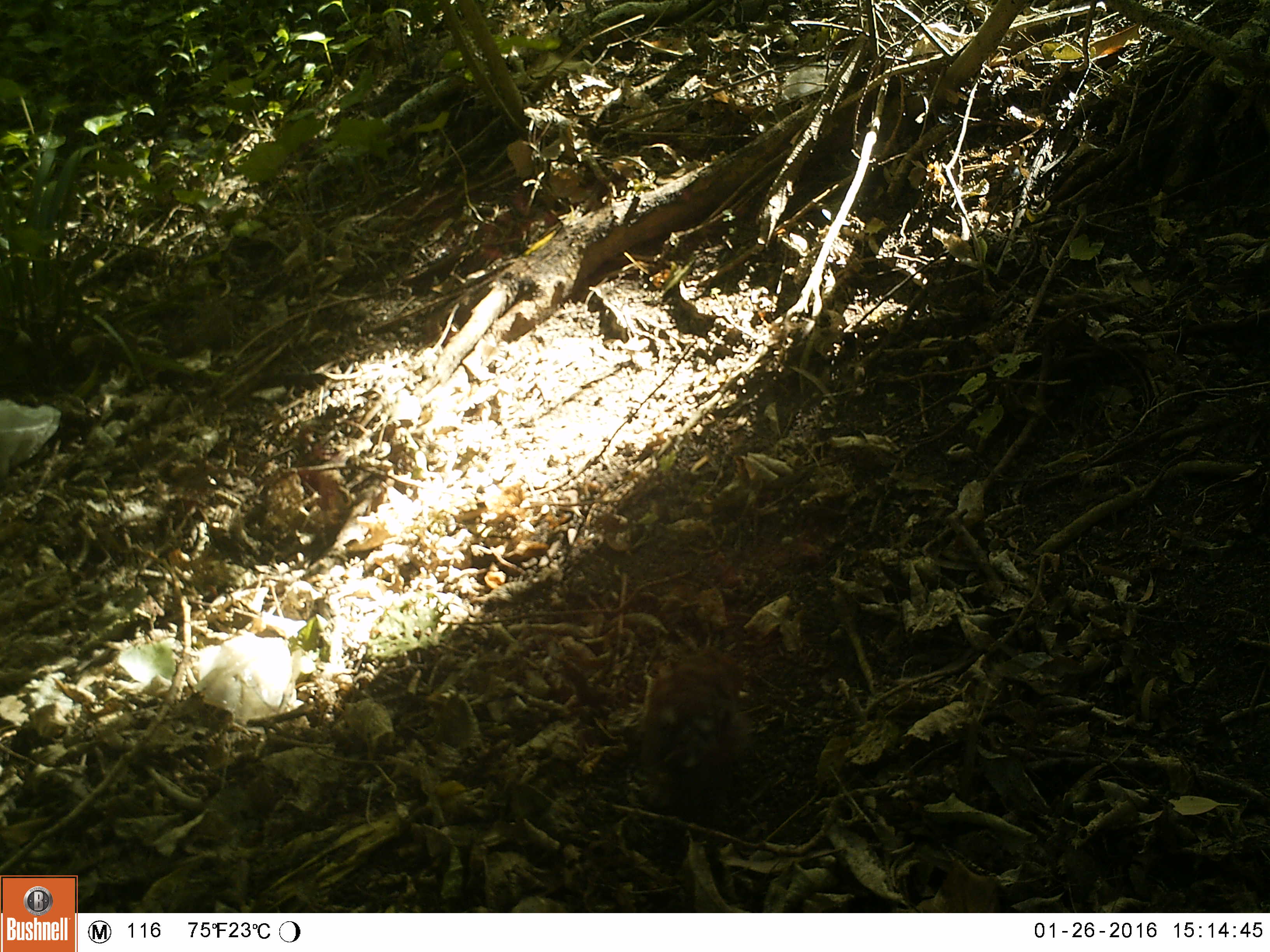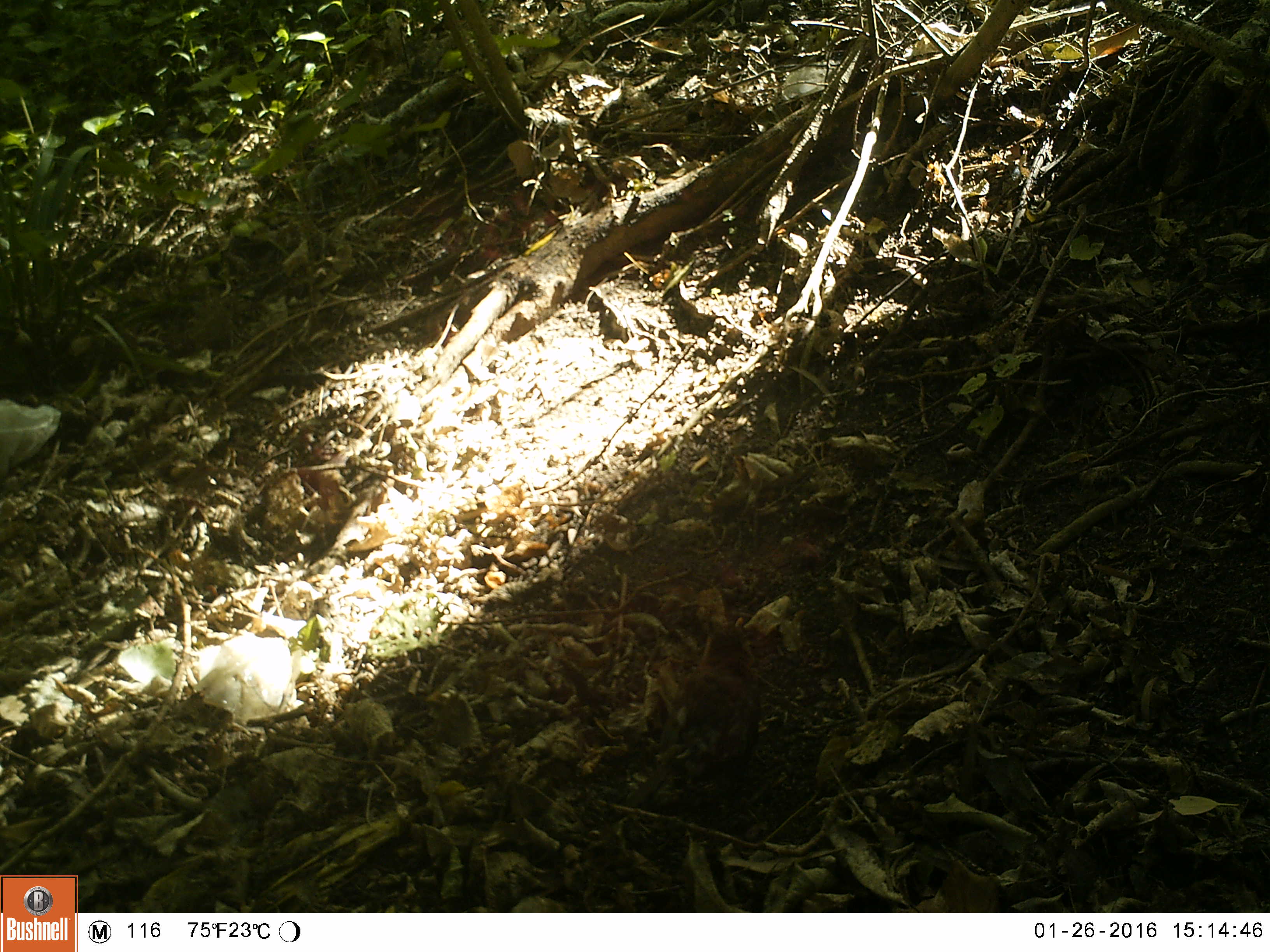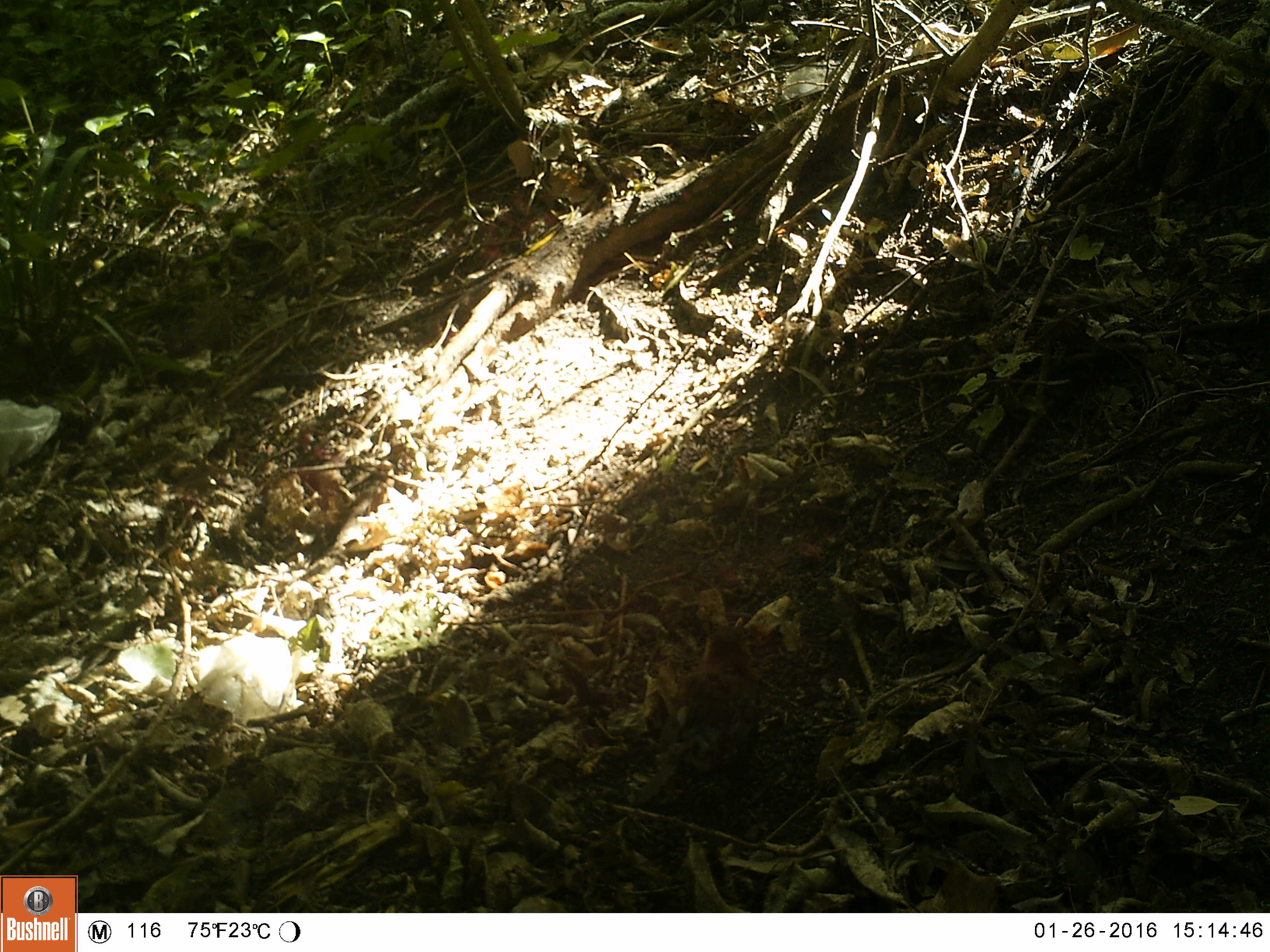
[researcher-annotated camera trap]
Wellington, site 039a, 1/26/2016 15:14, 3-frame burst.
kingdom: Animalia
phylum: Chordata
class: Aves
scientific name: Aves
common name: bird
Bird (Aves).